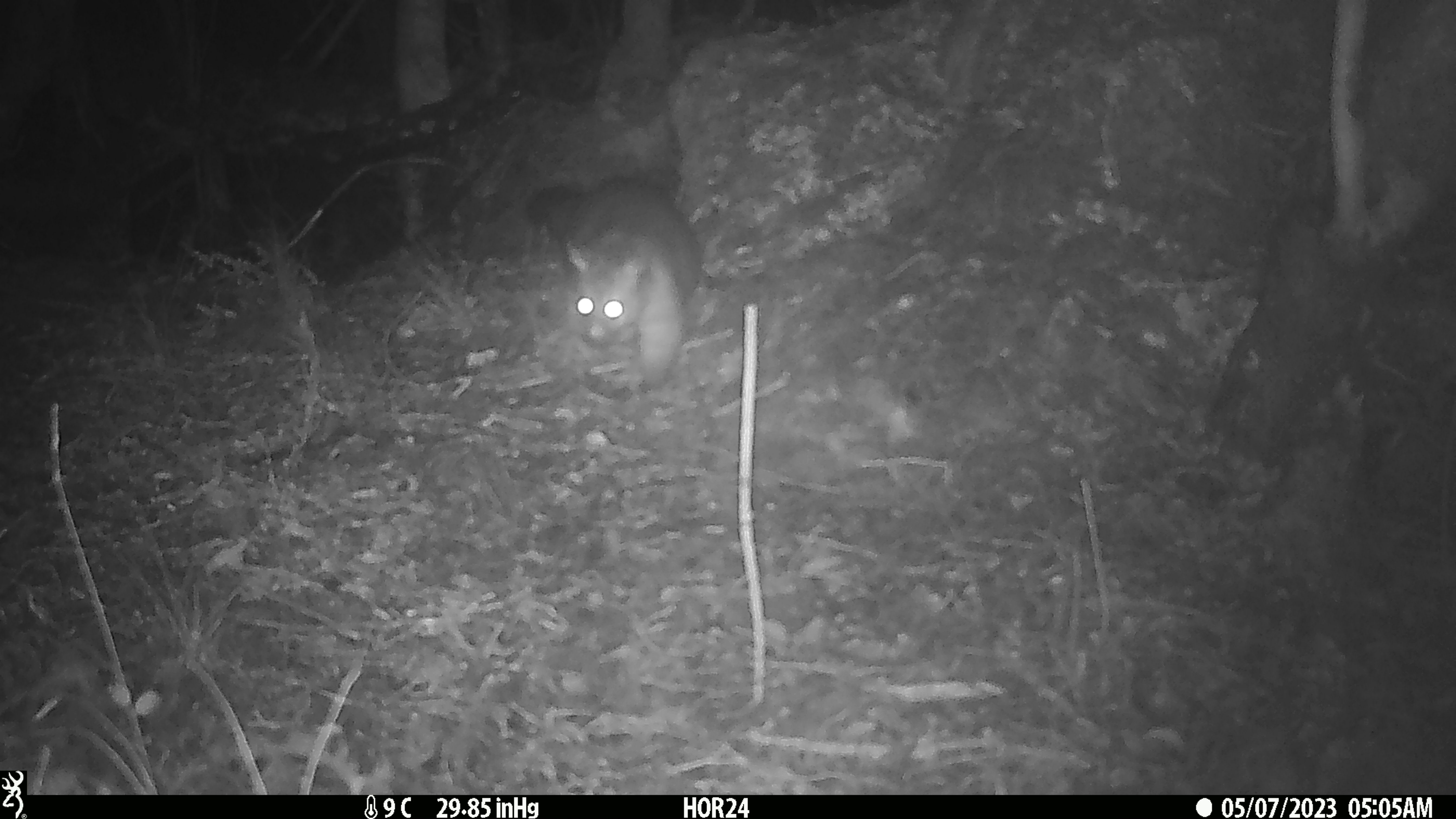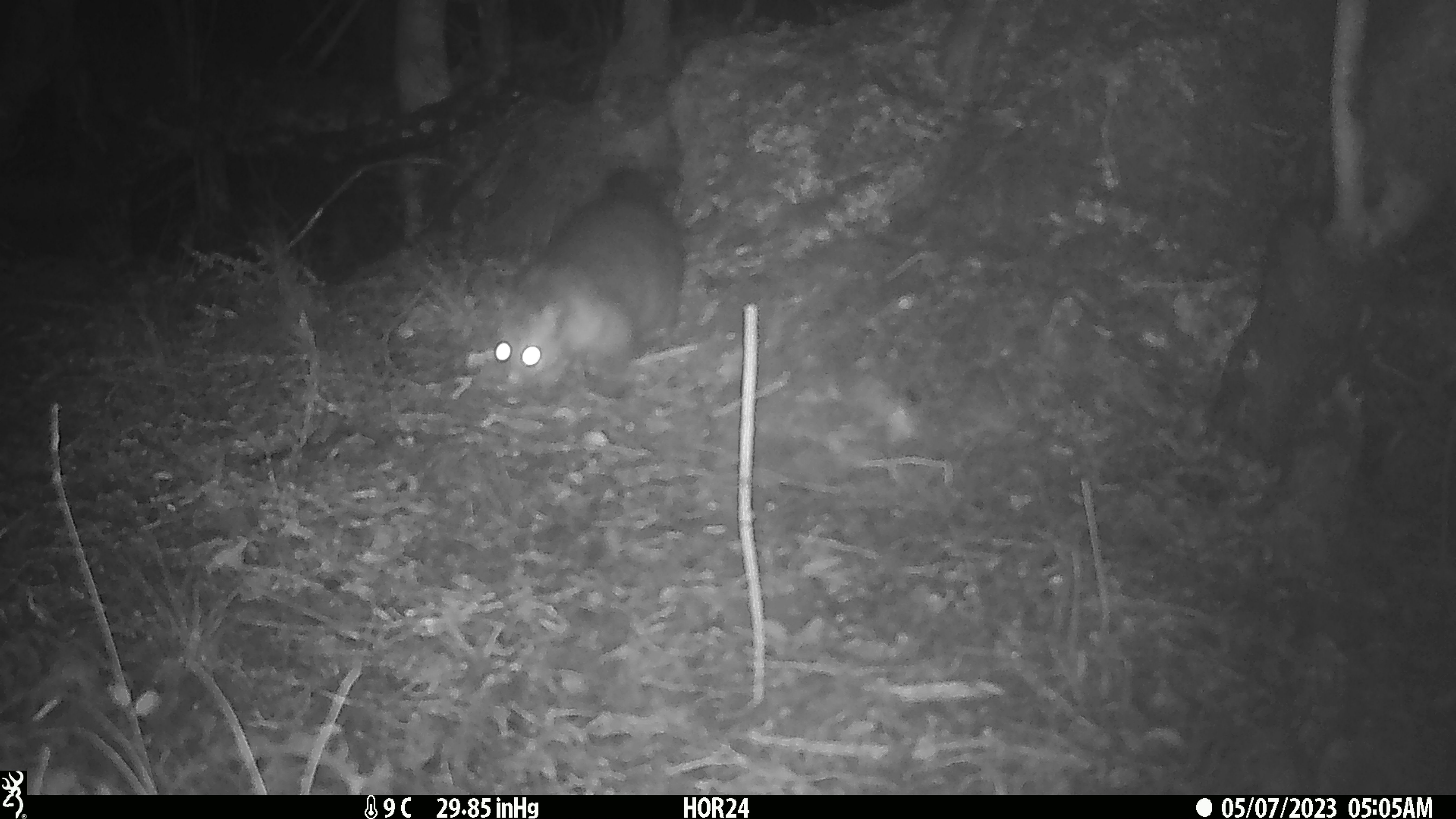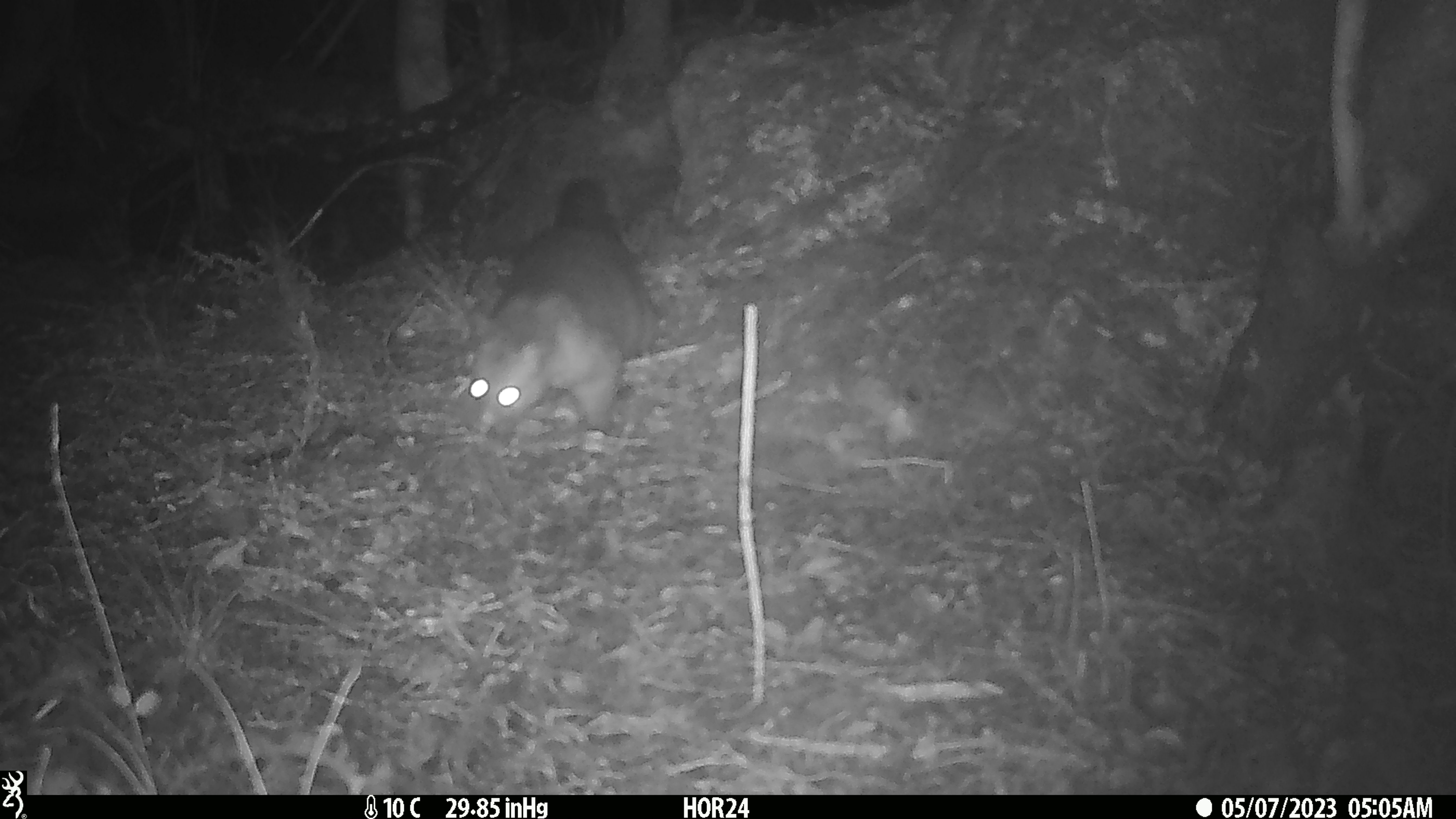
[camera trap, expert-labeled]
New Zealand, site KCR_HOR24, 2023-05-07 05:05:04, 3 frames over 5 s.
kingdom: Animalia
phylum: Chordata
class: Mammalia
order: Diprotodontia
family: Phalangeridae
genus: Trichosurus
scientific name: Trichosurus vulpecula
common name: common brushtail possum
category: possum